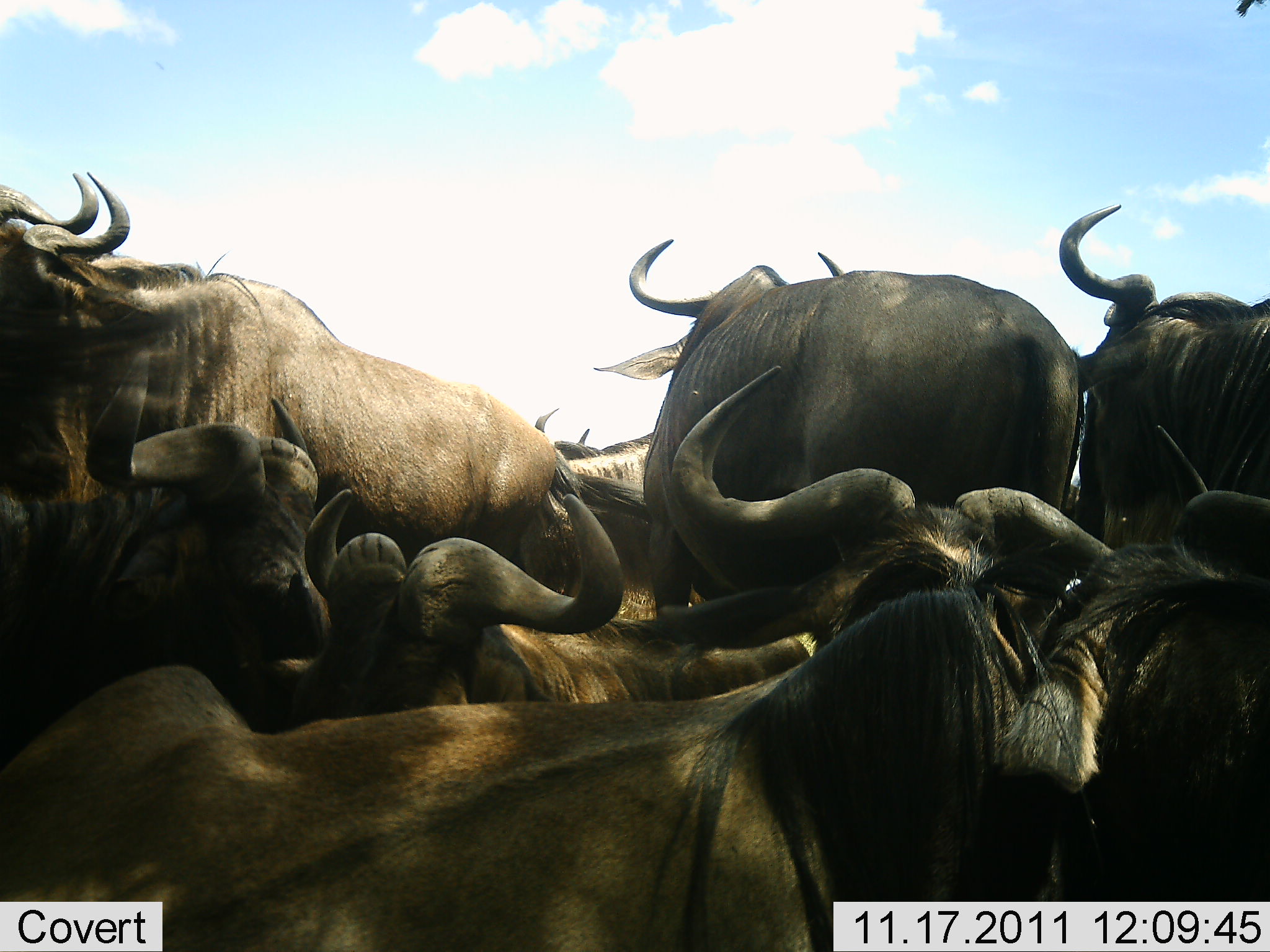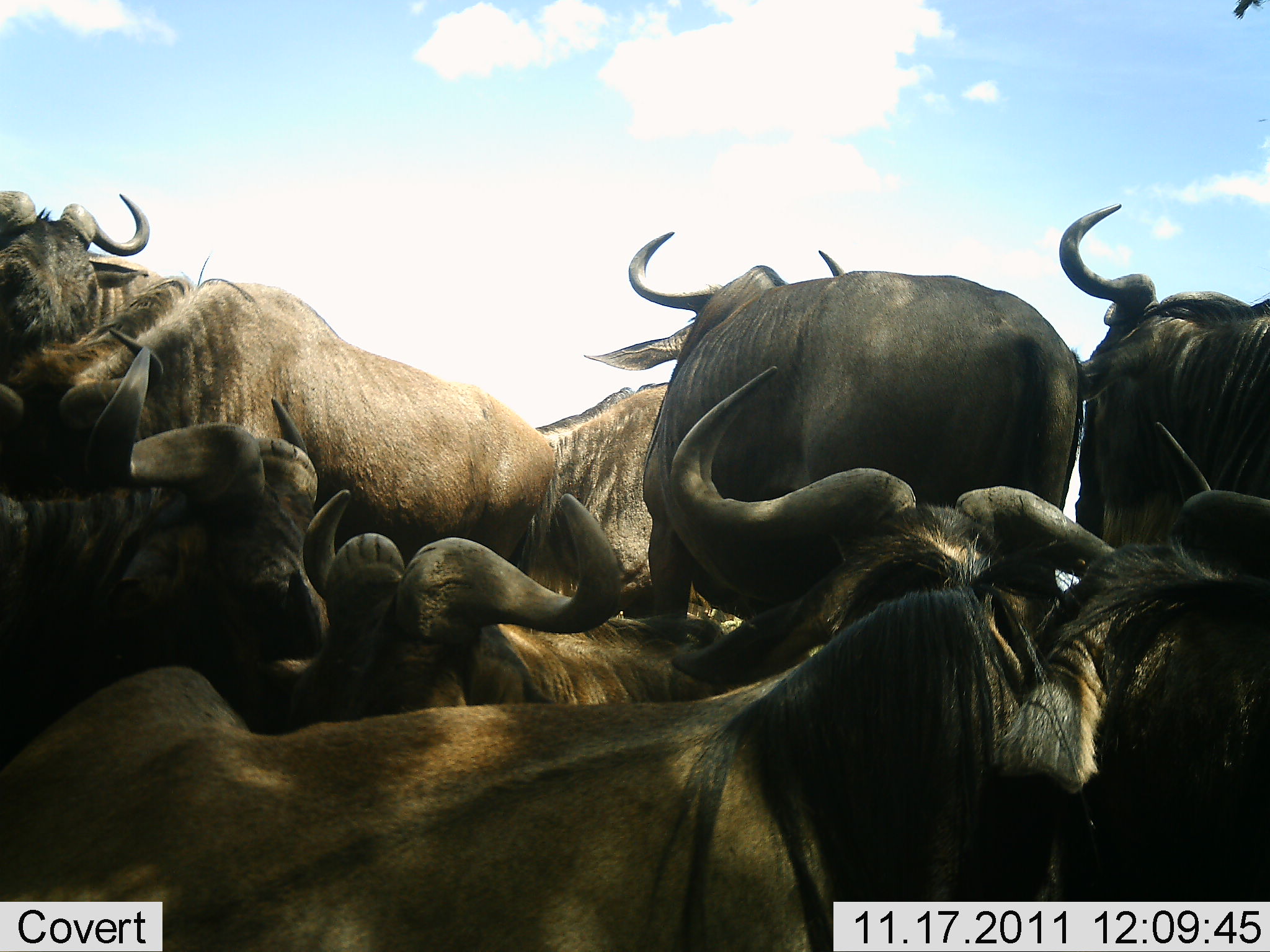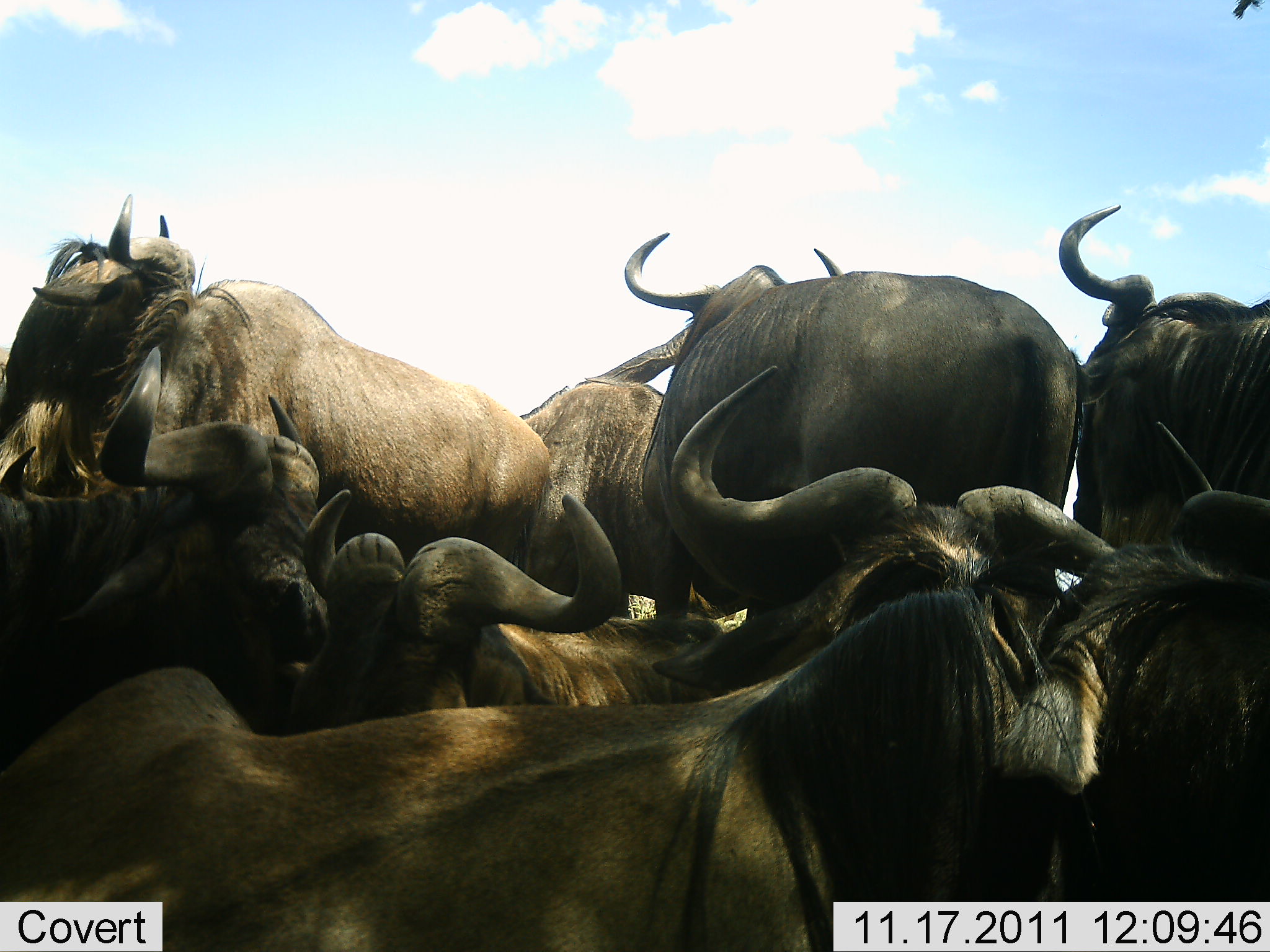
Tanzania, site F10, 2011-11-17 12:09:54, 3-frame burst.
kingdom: Animalia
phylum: Chordata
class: Mammalia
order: Artiodactyla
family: Bovidae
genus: Connochaetes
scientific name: Connochaetes taurinus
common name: blue wildebeest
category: wildebeest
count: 8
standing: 64%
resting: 71%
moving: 7%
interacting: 7%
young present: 0%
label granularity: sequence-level